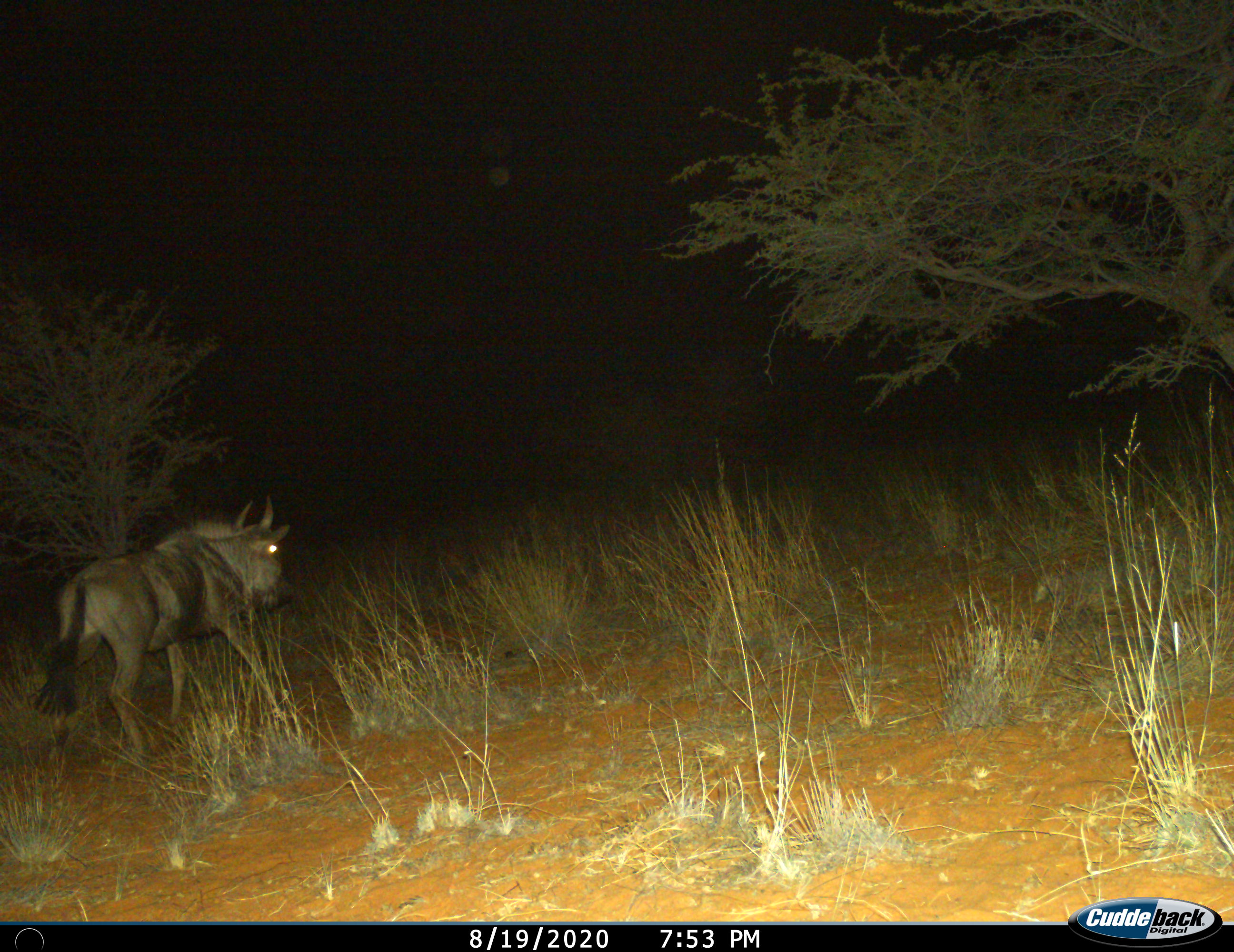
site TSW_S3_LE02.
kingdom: Animalia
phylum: Chordata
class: Mammalia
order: Artiodactyla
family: Bovidae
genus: Connochaetes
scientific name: Connochaetes taurinus taurinus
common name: blue wildebeest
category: wildebeestblue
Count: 1.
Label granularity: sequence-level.